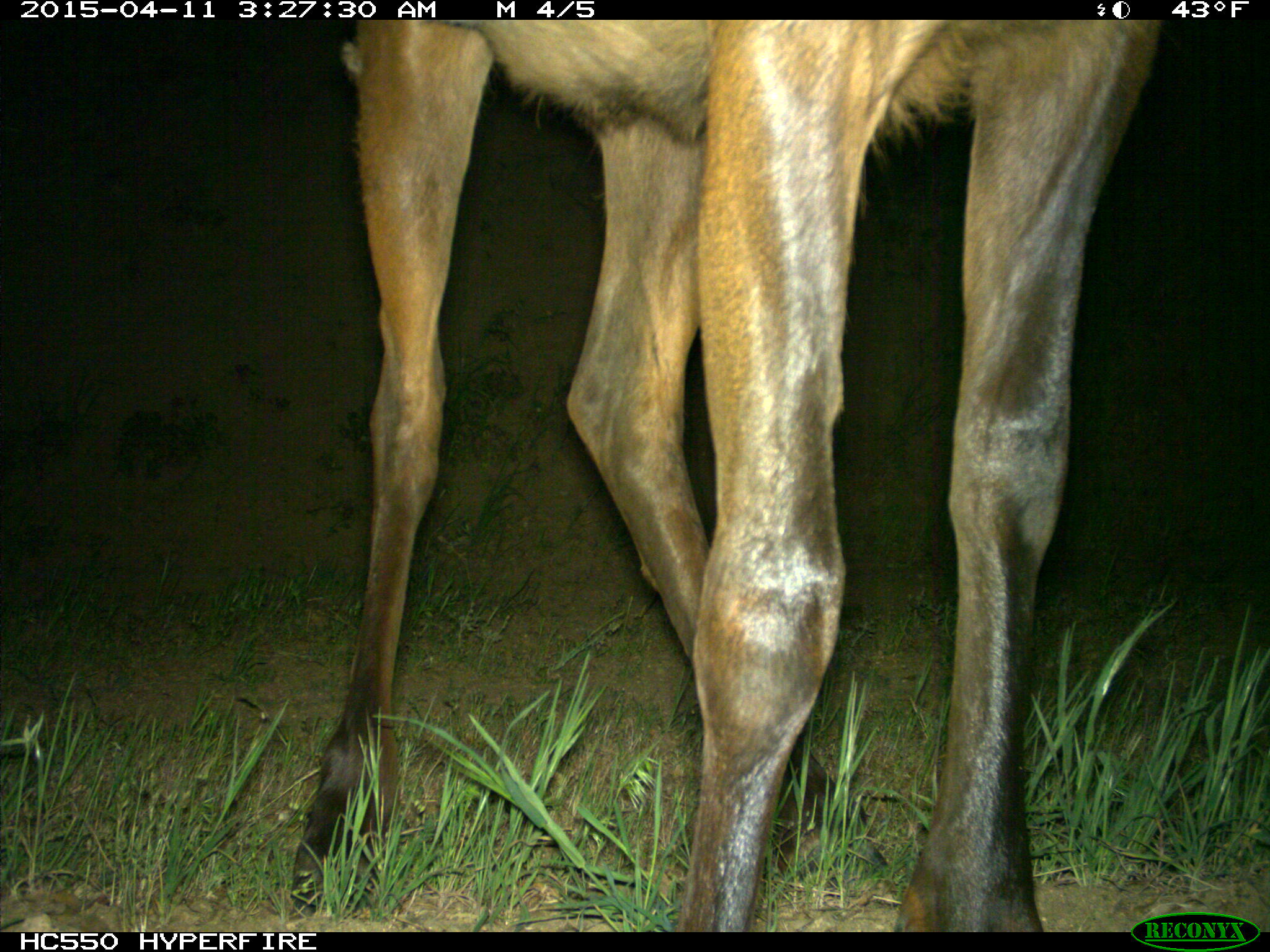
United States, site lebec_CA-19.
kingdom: Animalia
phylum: Chordata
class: Mammalia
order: Artiodactyla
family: Cervidae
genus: Cervus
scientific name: Cervus canadensis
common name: elk